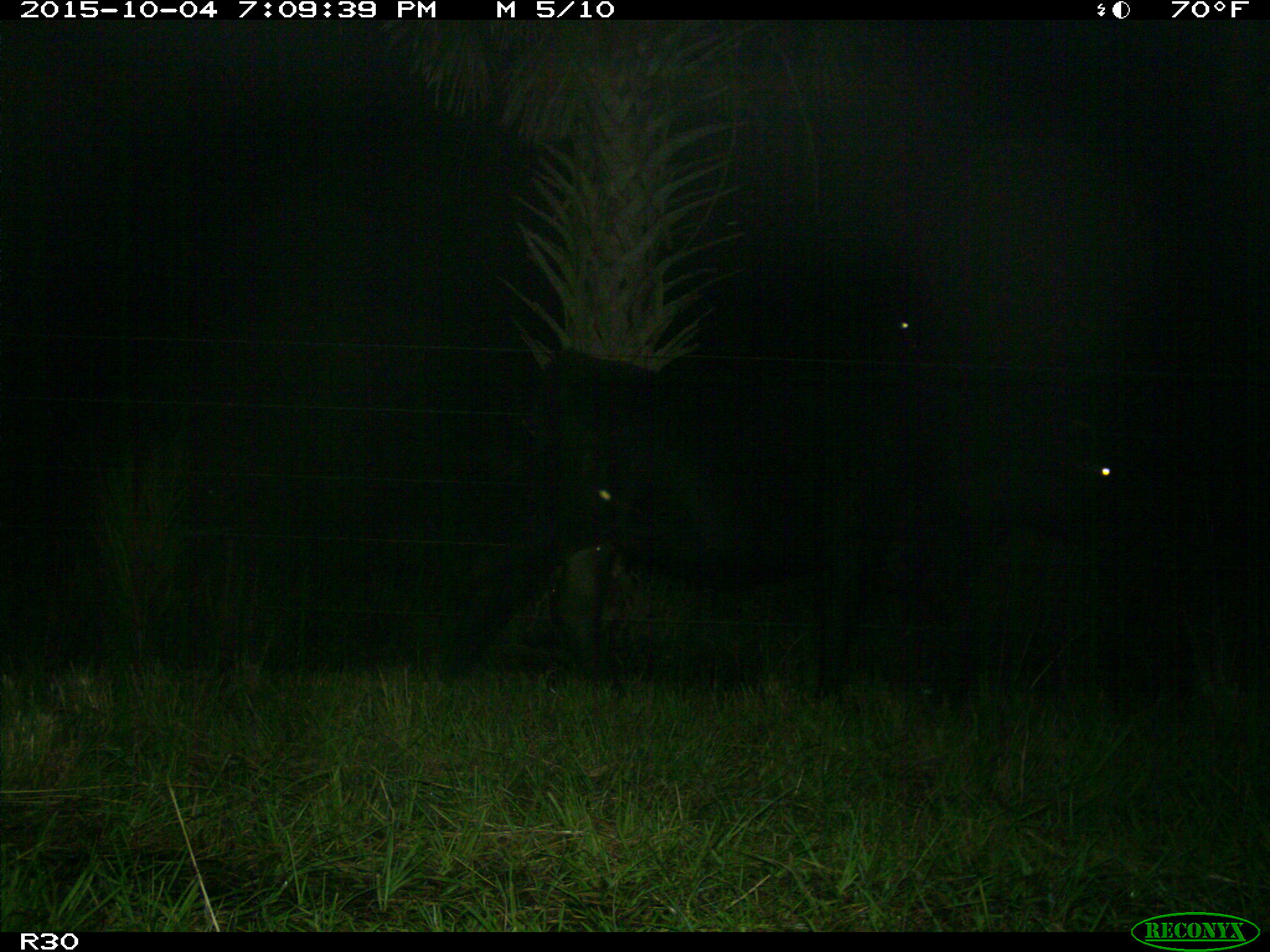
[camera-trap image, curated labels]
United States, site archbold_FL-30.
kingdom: Animalia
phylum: Chordata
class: Mammalia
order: Artiodactyla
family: Bovidae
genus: Bos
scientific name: Bos taurus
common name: domestic cow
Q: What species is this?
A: Bos taurus (domestic cow).